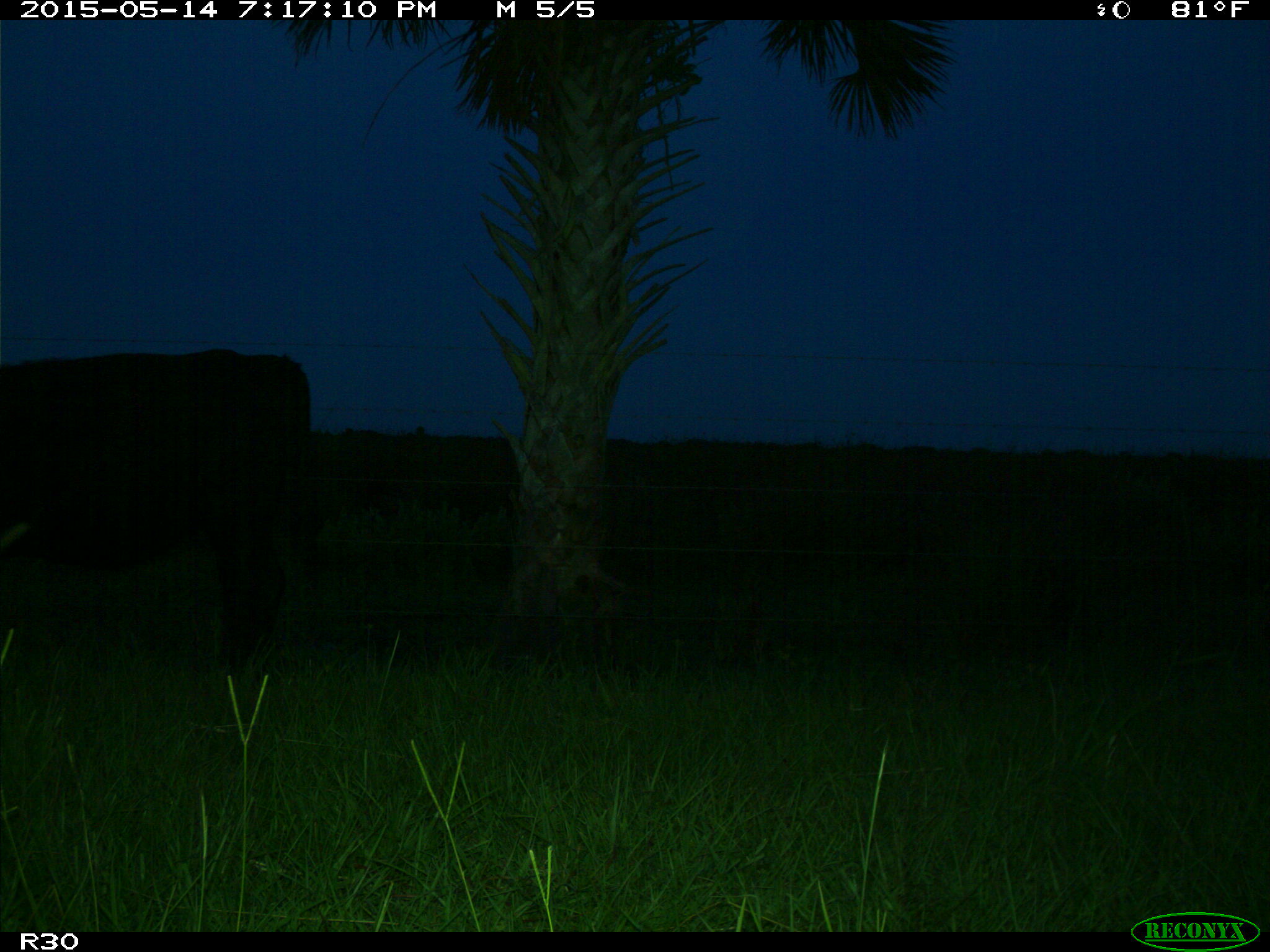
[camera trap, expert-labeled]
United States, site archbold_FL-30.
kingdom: Animalia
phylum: Chordata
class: Mammalia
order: Artiodactyla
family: Bovidae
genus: Bos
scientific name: Bos taurus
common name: domestic cow